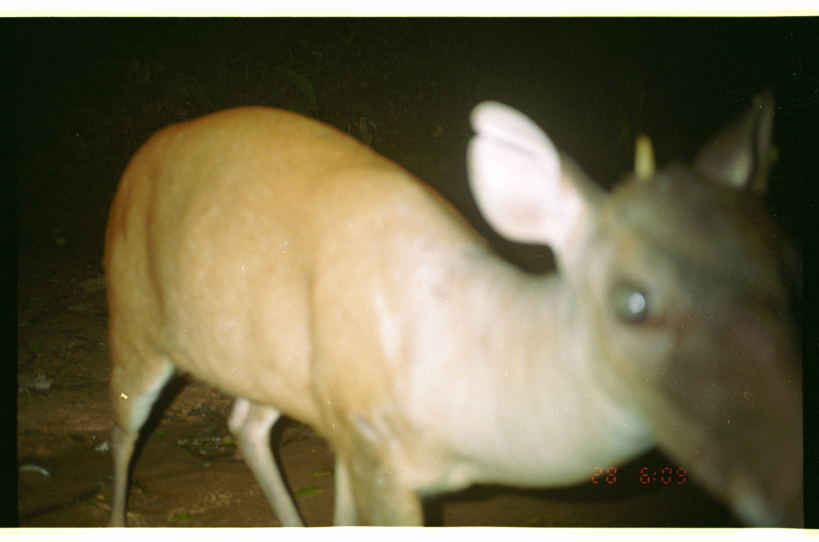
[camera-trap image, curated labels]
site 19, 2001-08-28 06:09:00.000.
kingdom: Animalia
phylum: Chordata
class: Mammalia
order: Artiodactyla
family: Cervidae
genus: Mazama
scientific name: Mazama americana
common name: red brocket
Mazama americana (red brocket).